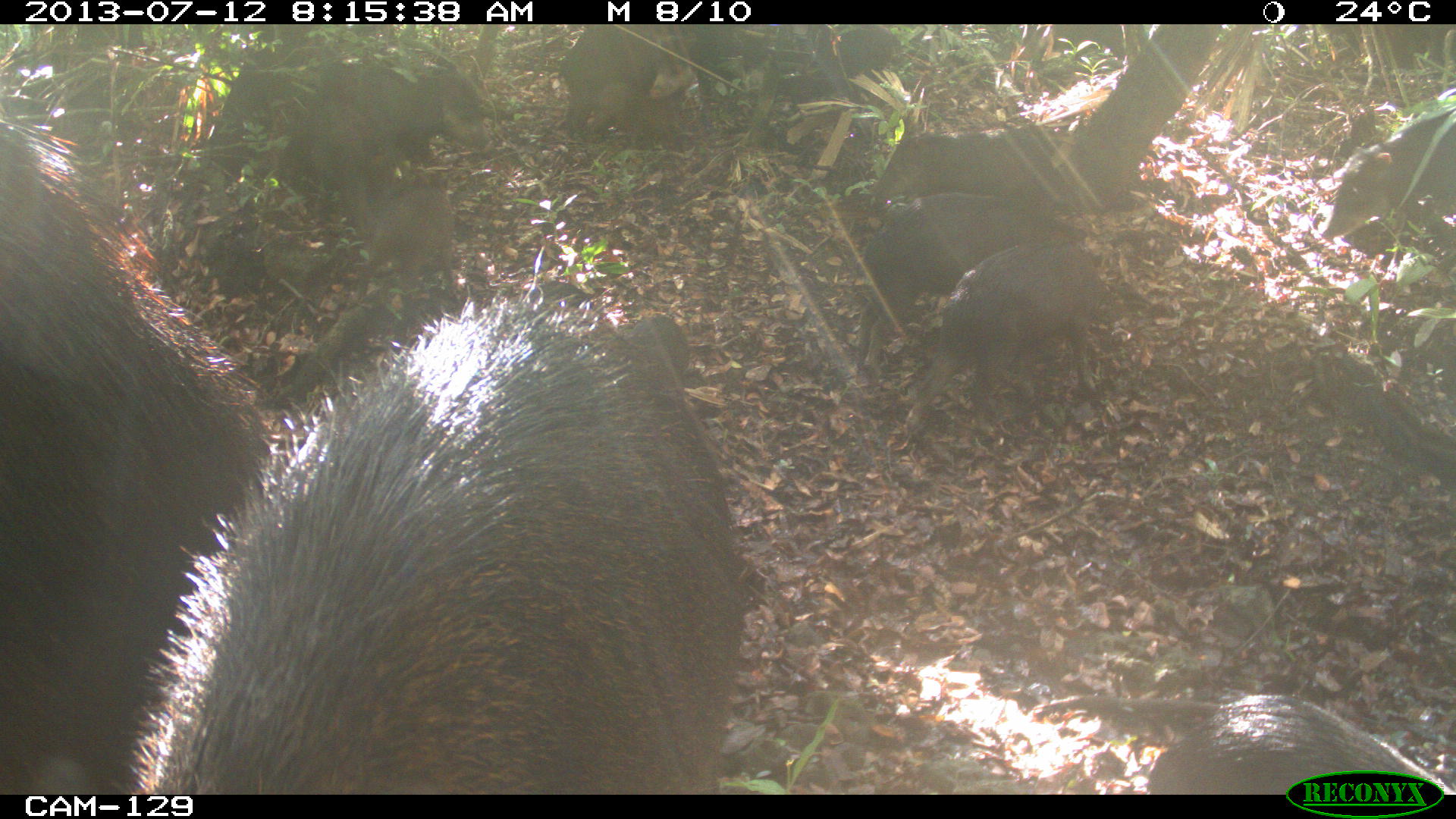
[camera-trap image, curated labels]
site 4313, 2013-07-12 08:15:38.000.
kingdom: Animalia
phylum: Chordata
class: Mammalia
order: Artiodactyla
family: Tayassuidae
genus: Tayassu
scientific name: Tayassu pecari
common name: white-lipped peccary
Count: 20.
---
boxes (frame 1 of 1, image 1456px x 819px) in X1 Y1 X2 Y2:
tayassu pecari: 144 298 734 789; 0 121 282 787; 848 192 1099 370; 1141 693 1455 789; 935 238 1106 398; 302 60 485 171; 873 124 1088 210; 1323 105 1455 240; 556 25 679 126; 363 180 452 284